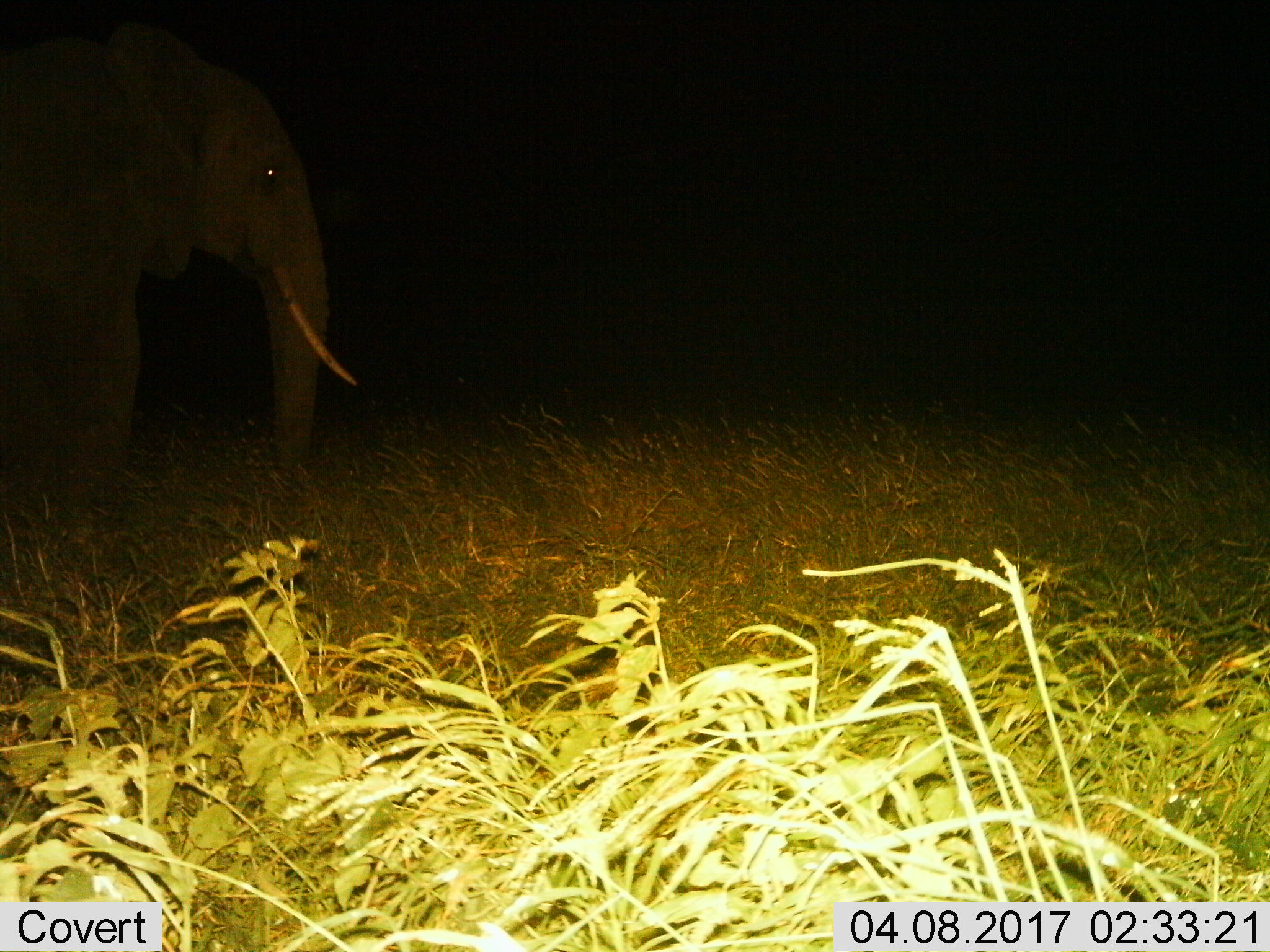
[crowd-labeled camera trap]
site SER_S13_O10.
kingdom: Animalia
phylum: Chordata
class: Mammalia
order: Proboscidea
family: Elephantidae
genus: Loxodonta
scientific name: Loxodonta africana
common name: african bush elephant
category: elephant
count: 1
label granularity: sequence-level